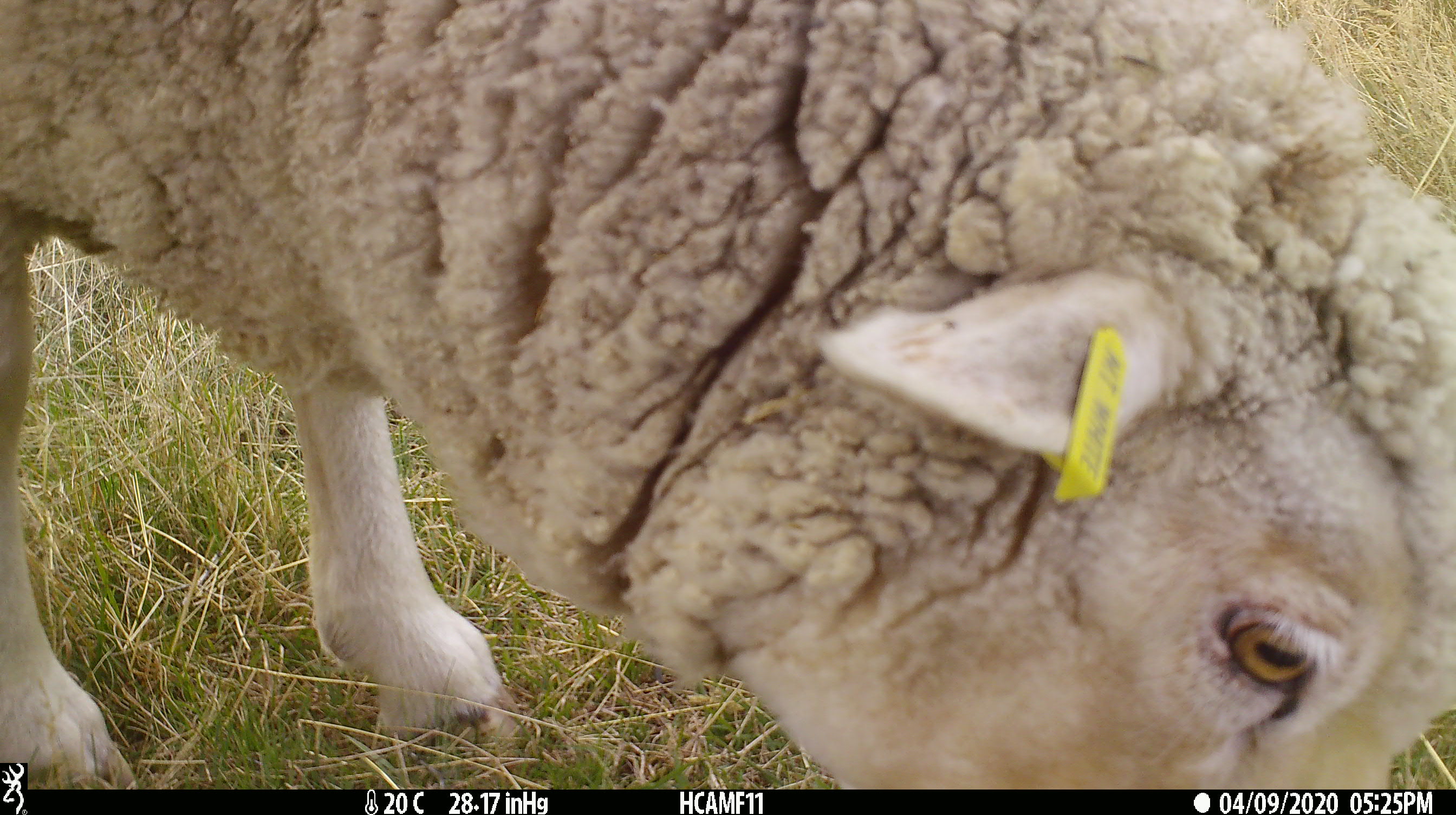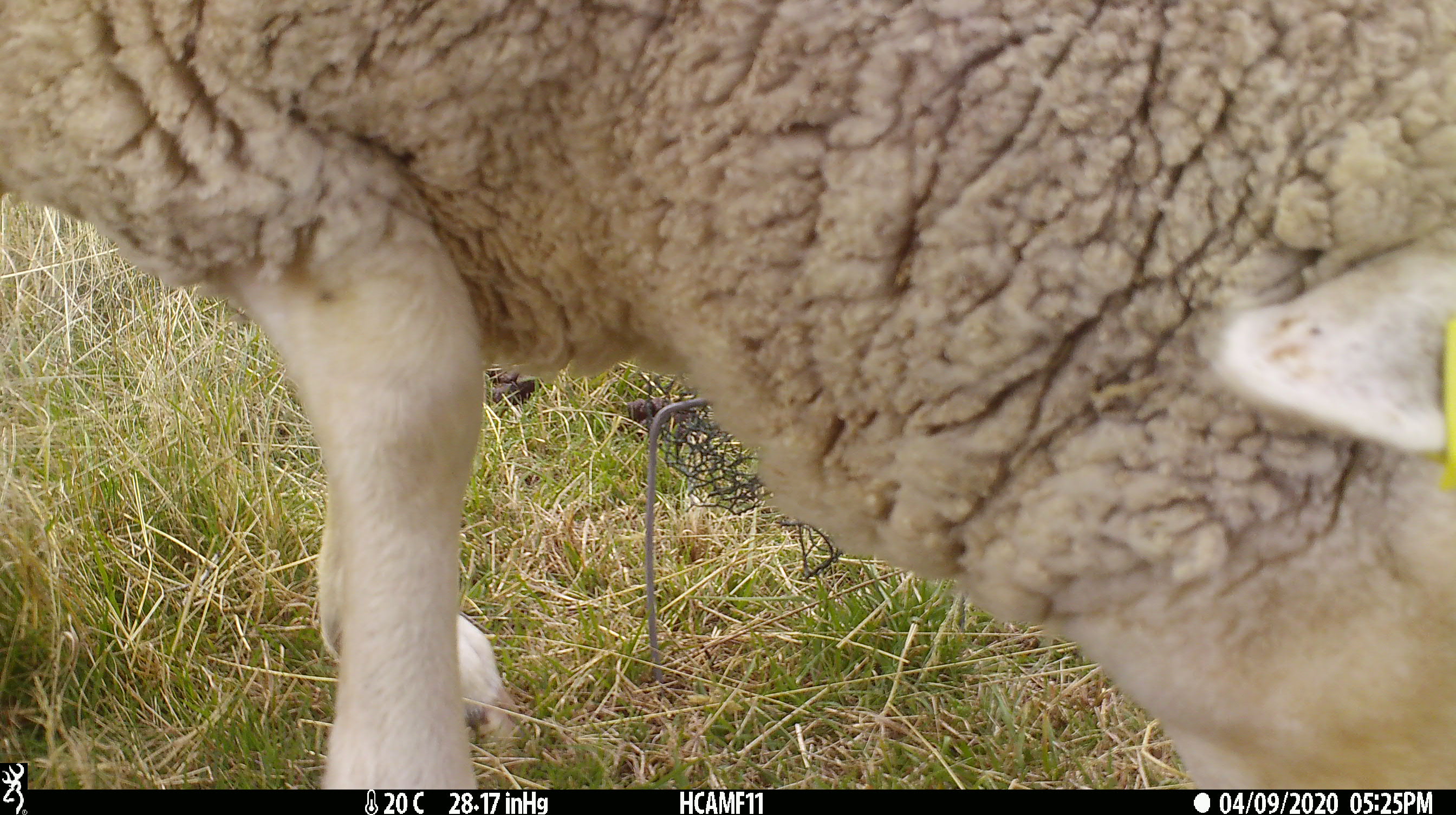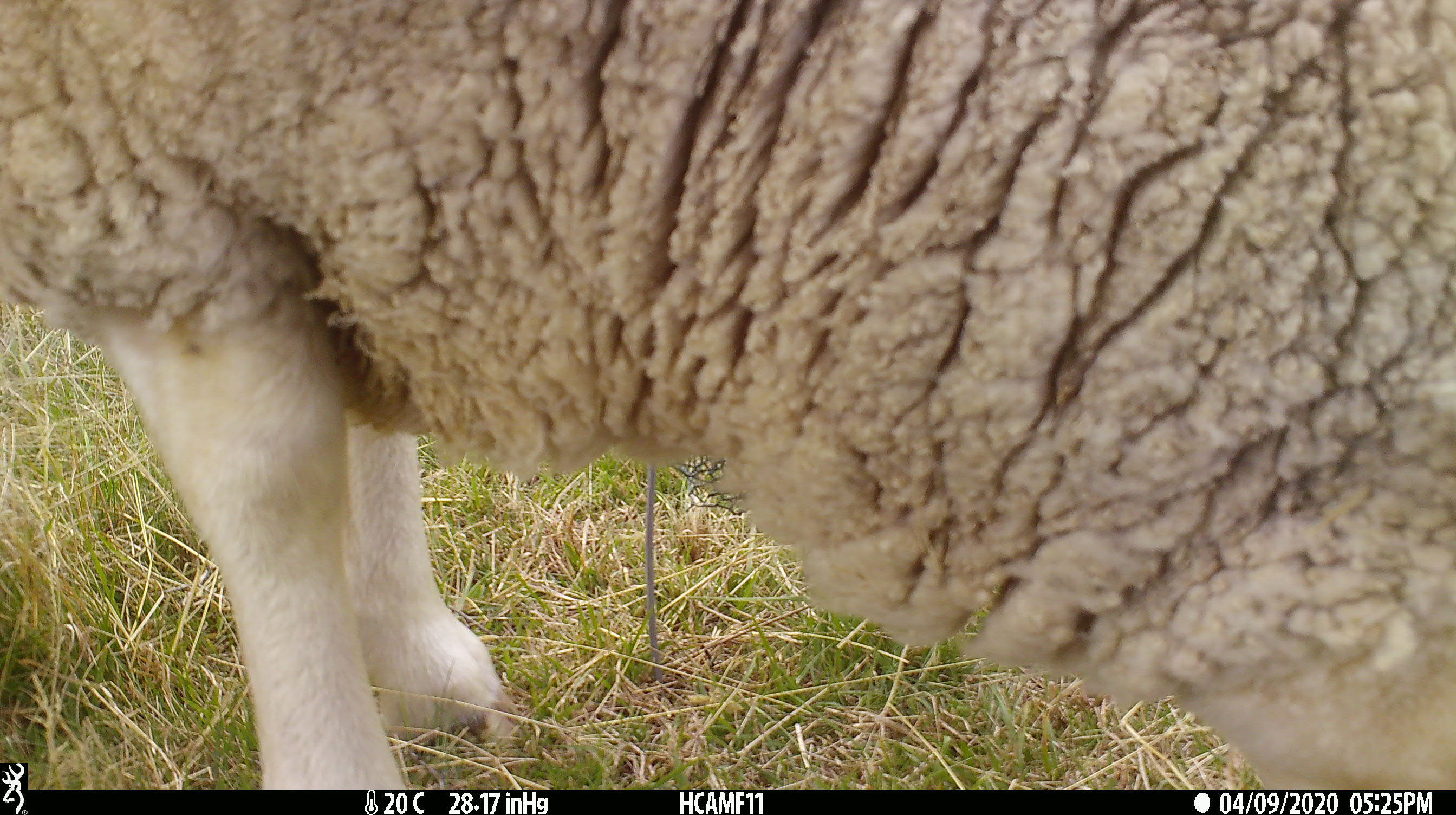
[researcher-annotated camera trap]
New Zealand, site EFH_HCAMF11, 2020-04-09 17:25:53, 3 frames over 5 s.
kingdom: Animalia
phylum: Chordata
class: Mammalia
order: Artiodactyla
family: Bovidae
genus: Ovis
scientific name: Ovis aries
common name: domestic sheep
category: sheep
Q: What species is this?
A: Sheep (domestic sheep) (Ovis aries).